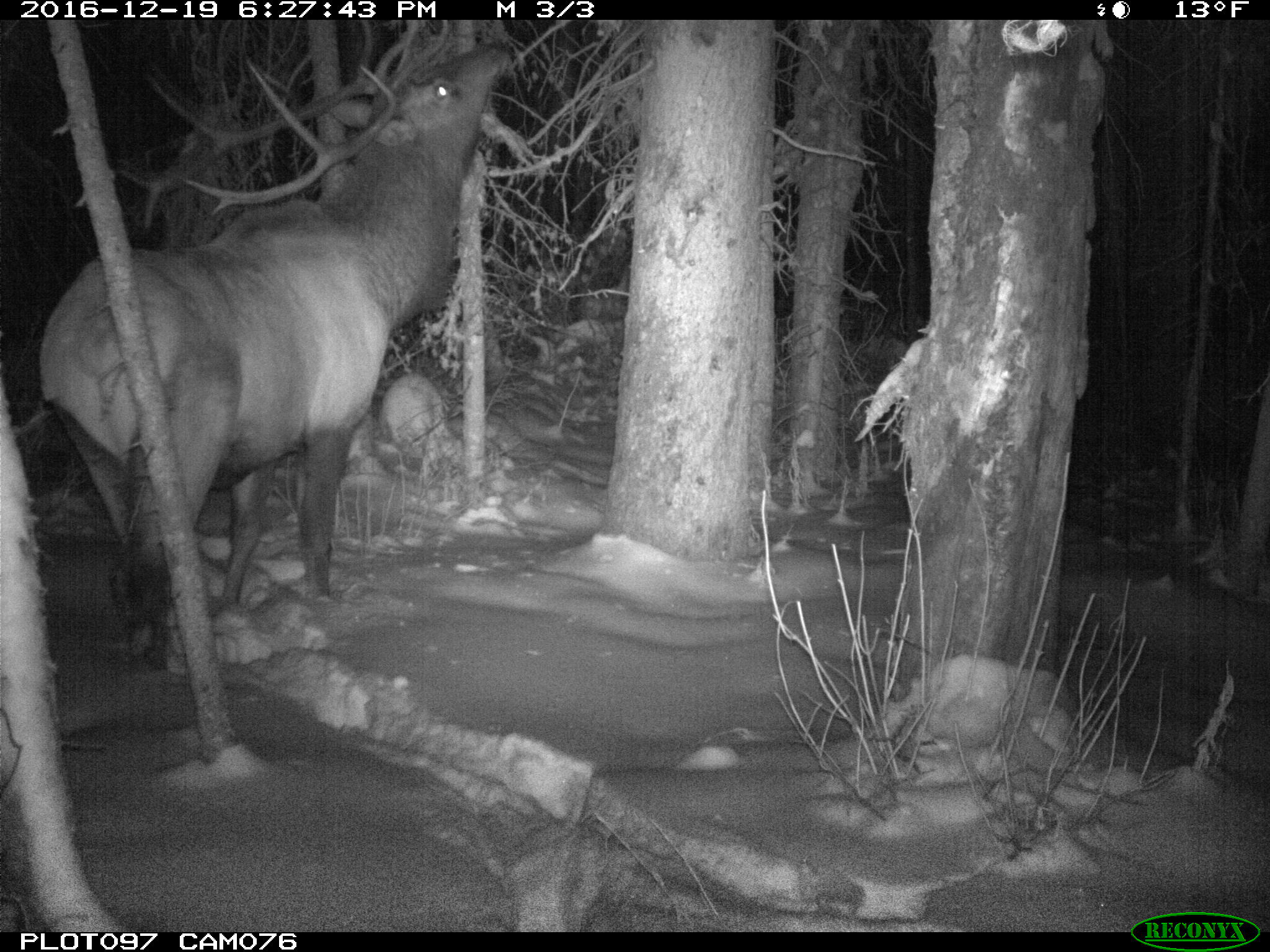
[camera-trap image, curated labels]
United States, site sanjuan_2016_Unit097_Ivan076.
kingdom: Animalia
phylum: Chordata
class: Mammalia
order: Artiodactyla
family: Cervidae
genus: Cervus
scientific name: Cervus elaphus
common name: red deer